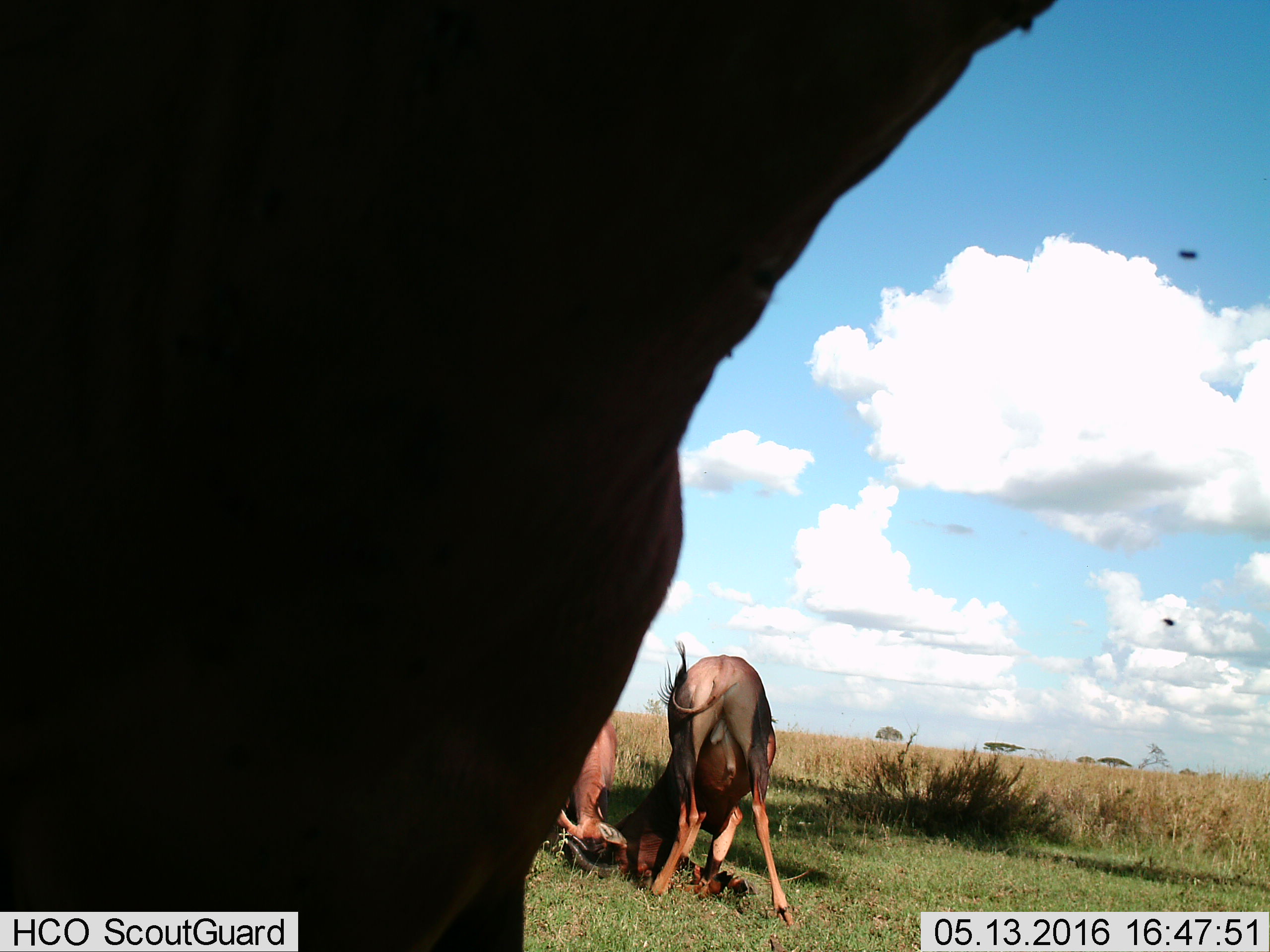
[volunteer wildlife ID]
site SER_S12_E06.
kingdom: Animalia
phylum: Chordata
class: Mammalia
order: Artiodactyla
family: Bovidae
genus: Damaliscus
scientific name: Damaliscus lunatus jimela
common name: topi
Topi (Damaliscus lunatus jimela), count 3. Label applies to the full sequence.